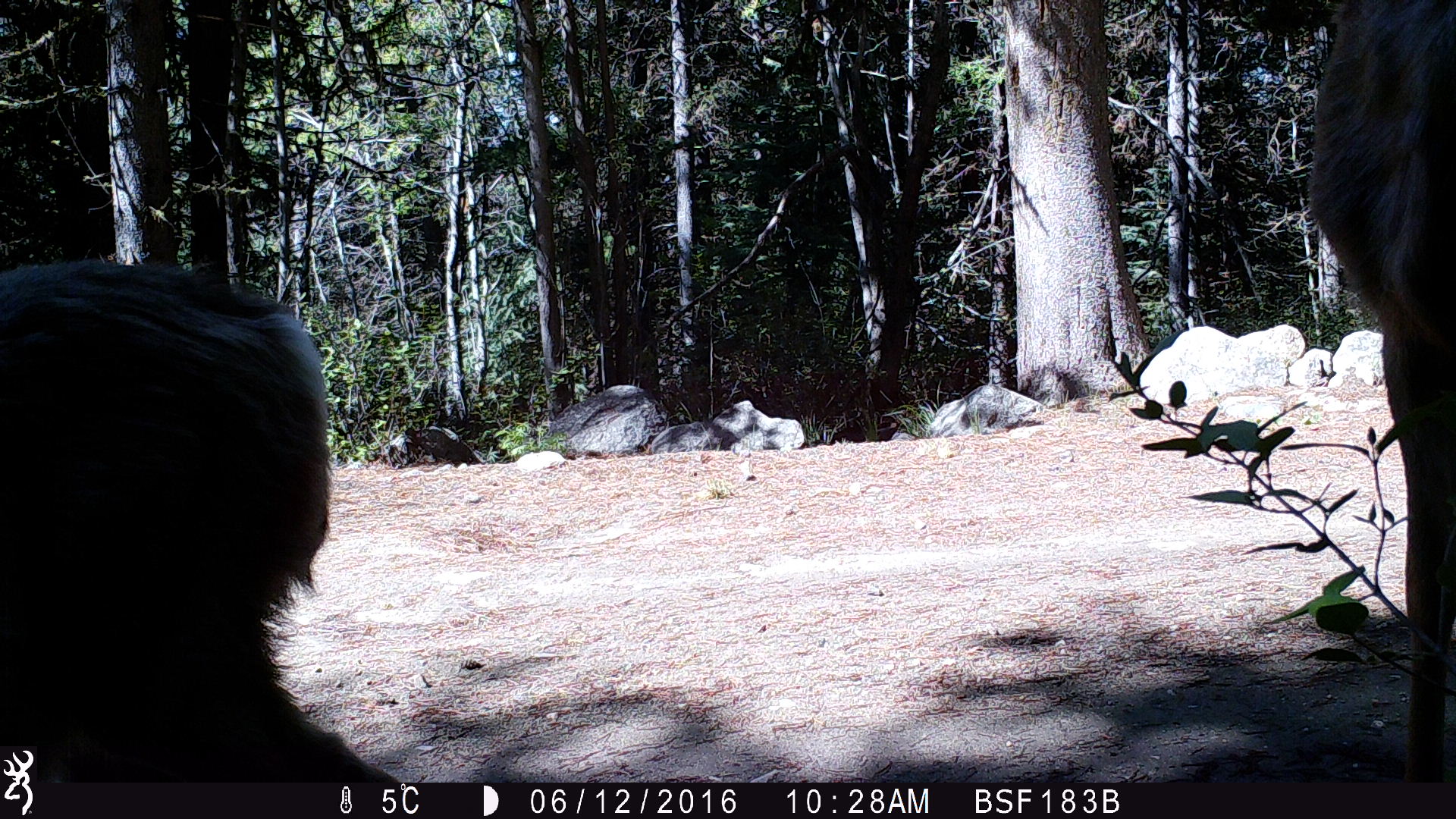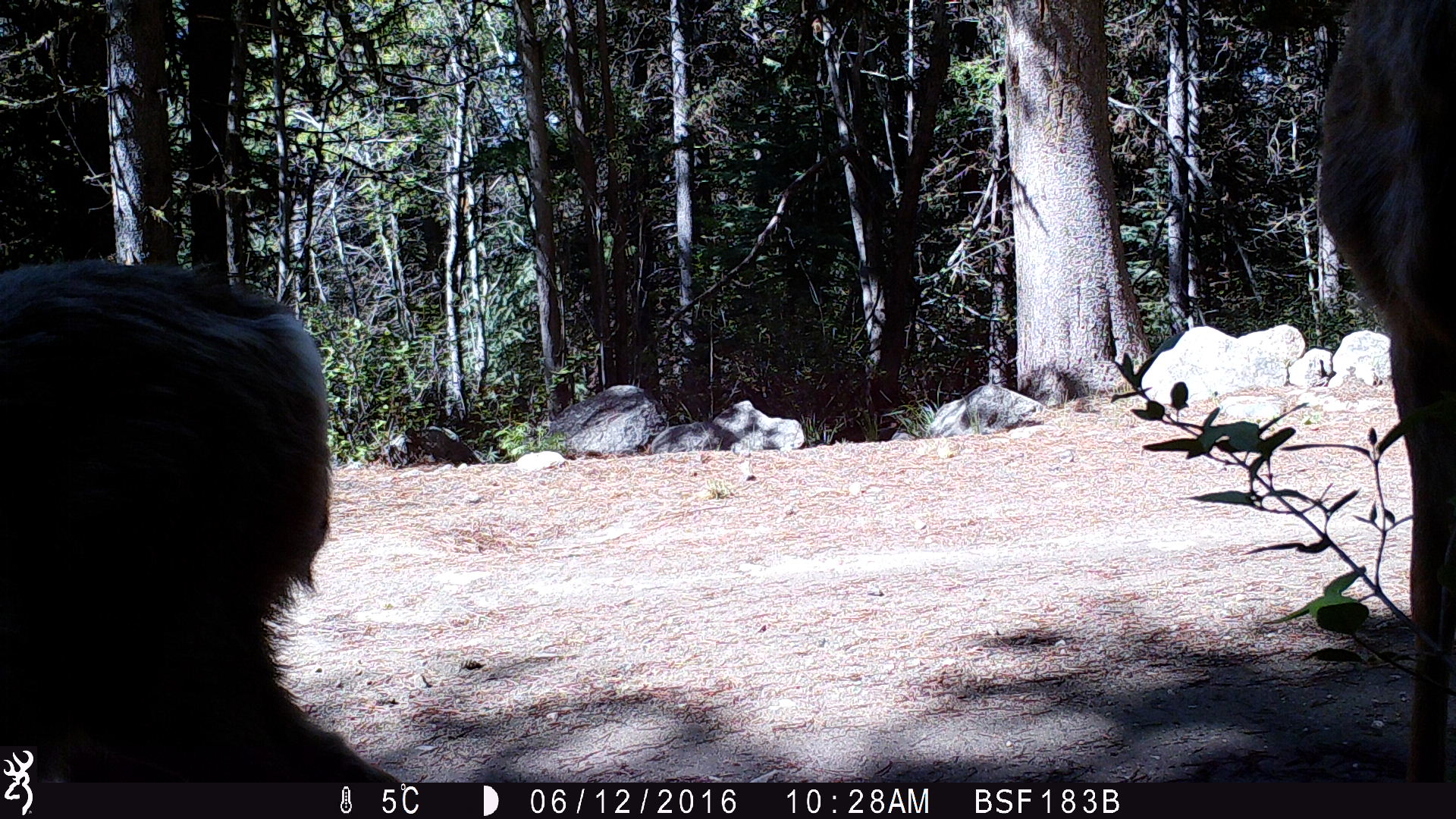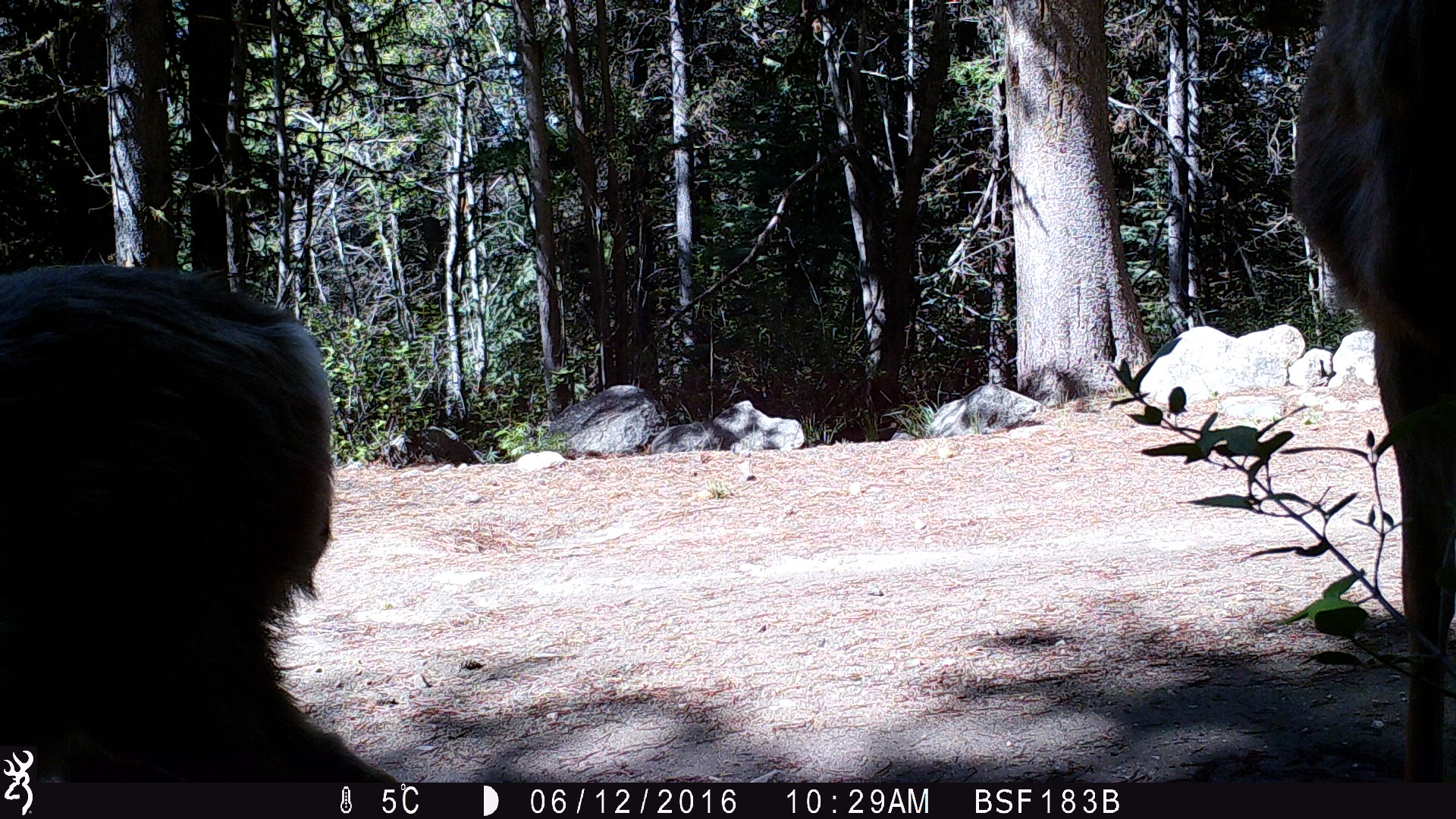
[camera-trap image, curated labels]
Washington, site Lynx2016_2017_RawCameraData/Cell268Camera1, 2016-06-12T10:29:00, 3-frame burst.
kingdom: Animalia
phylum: Chordata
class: Mammalia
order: Artiodactyla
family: Cervidae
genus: Odocoileus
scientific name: Odocoileus hemionus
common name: mule deer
Odocoileus hemionus (mule deer). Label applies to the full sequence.